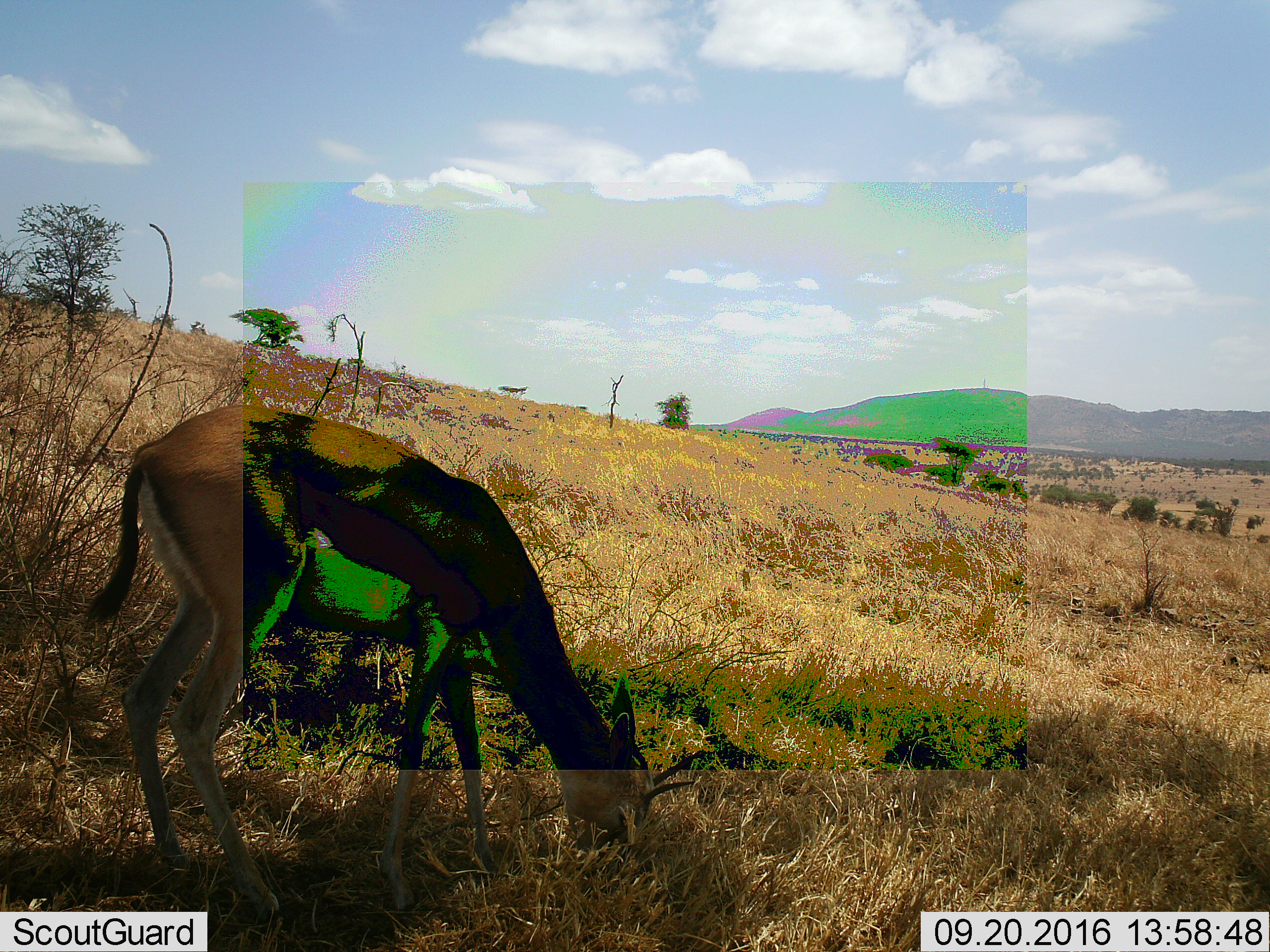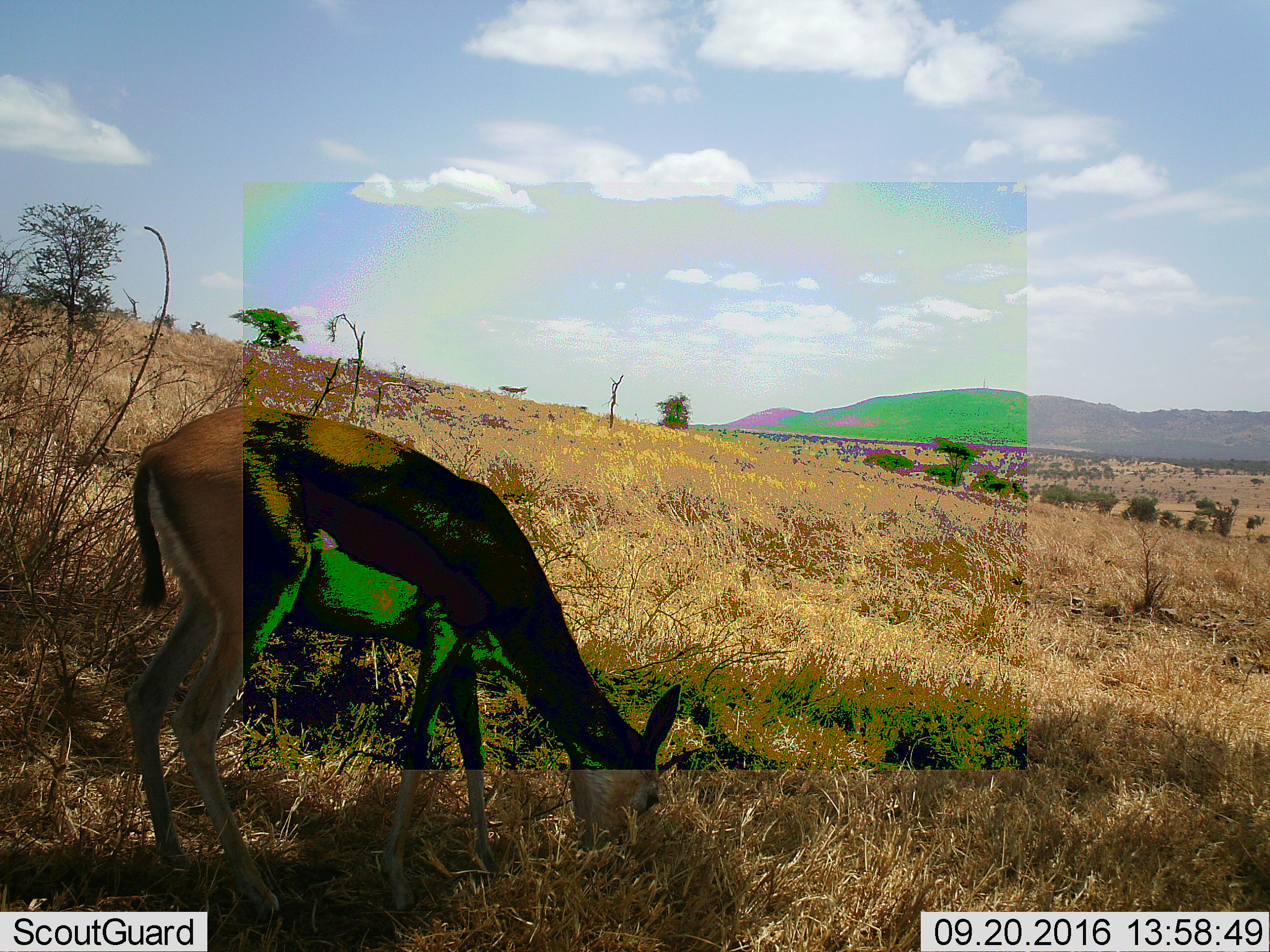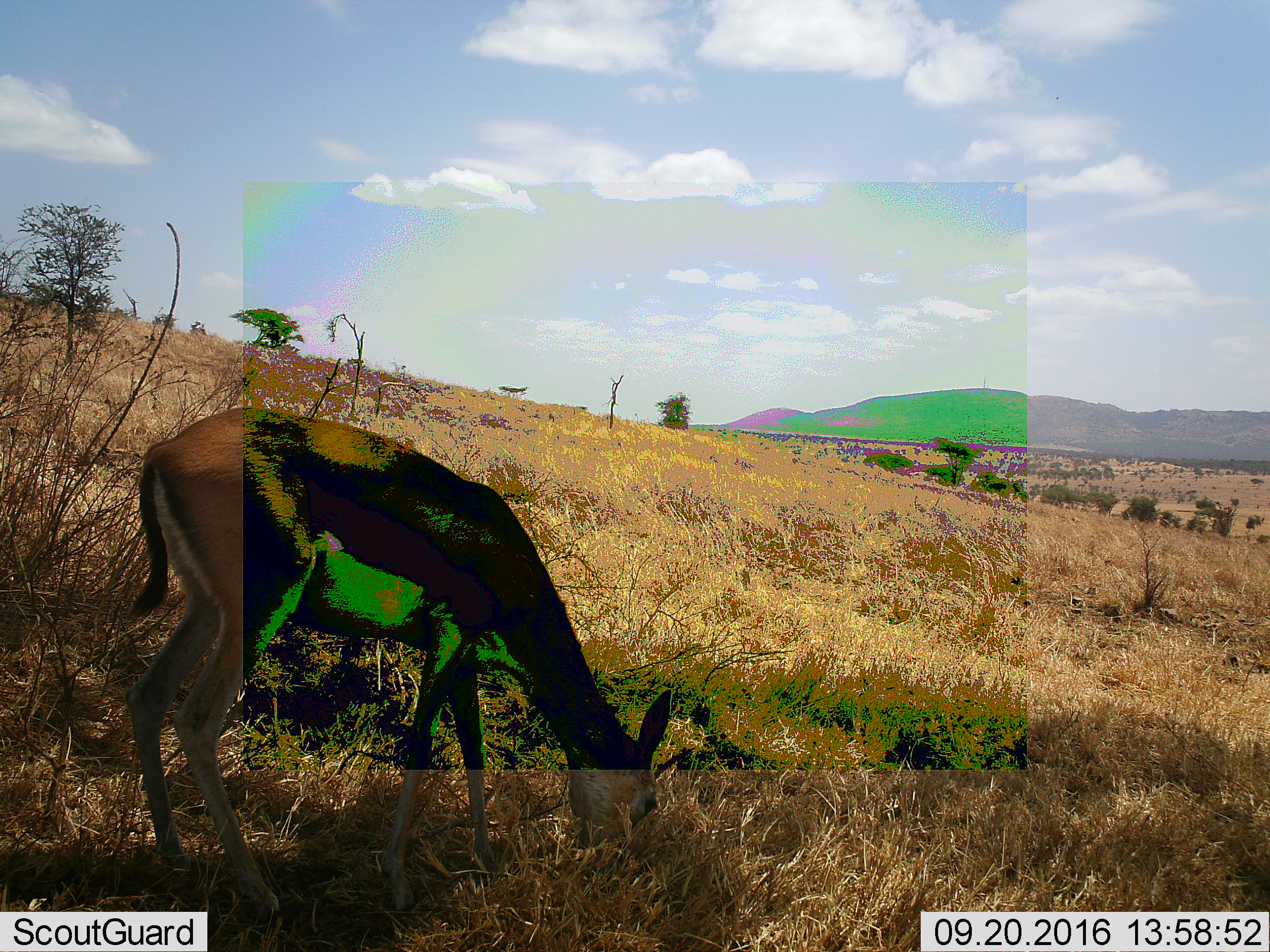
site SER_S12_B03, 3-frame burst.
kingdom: Animalia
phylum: Chordata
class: Mammalia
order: Artiodactyla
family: Bovidae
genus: Eudorcas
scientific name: Eudorcas thomsonii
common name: thomson's gazelle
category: gazellethomsons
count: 1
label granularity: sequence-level